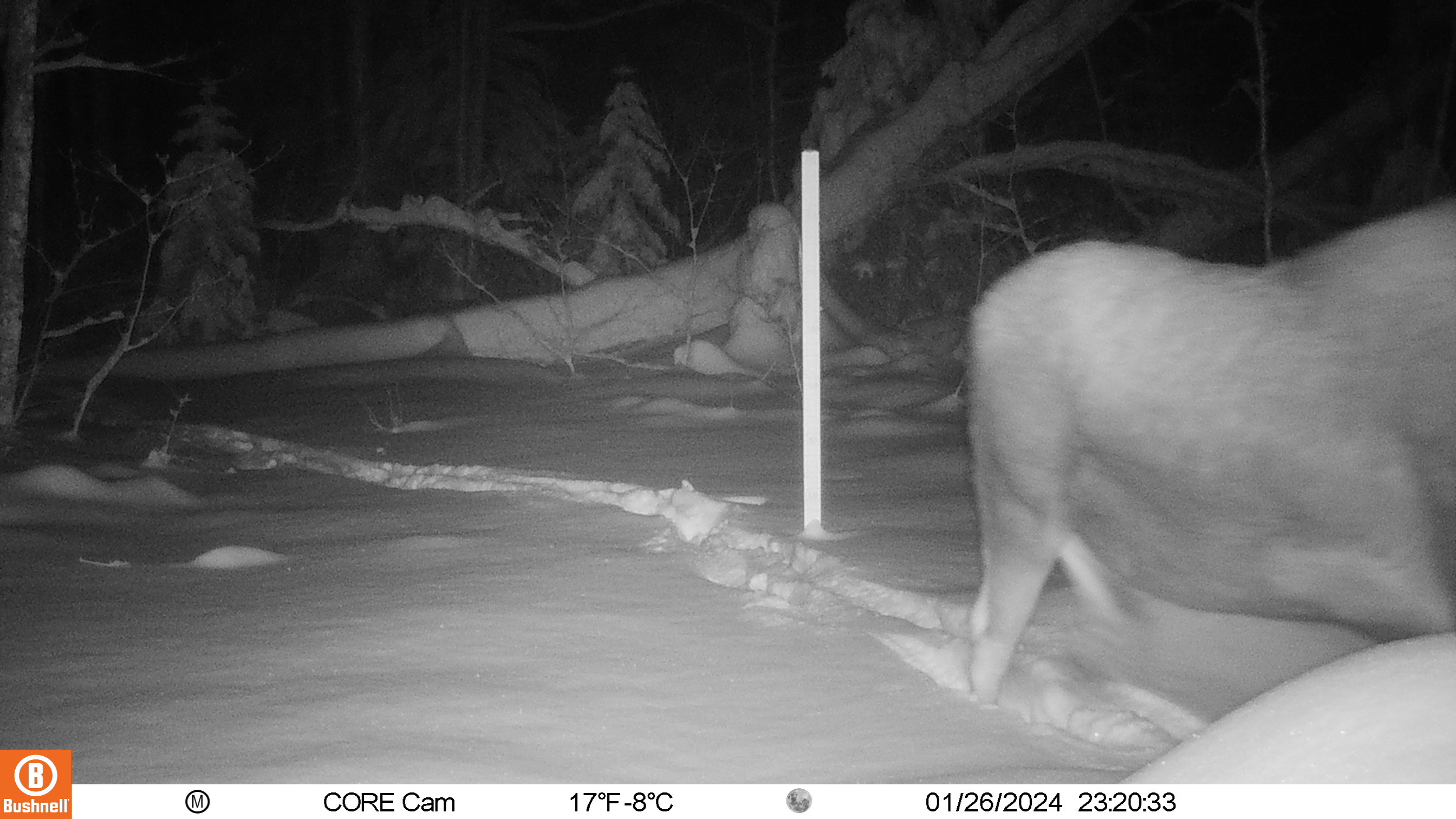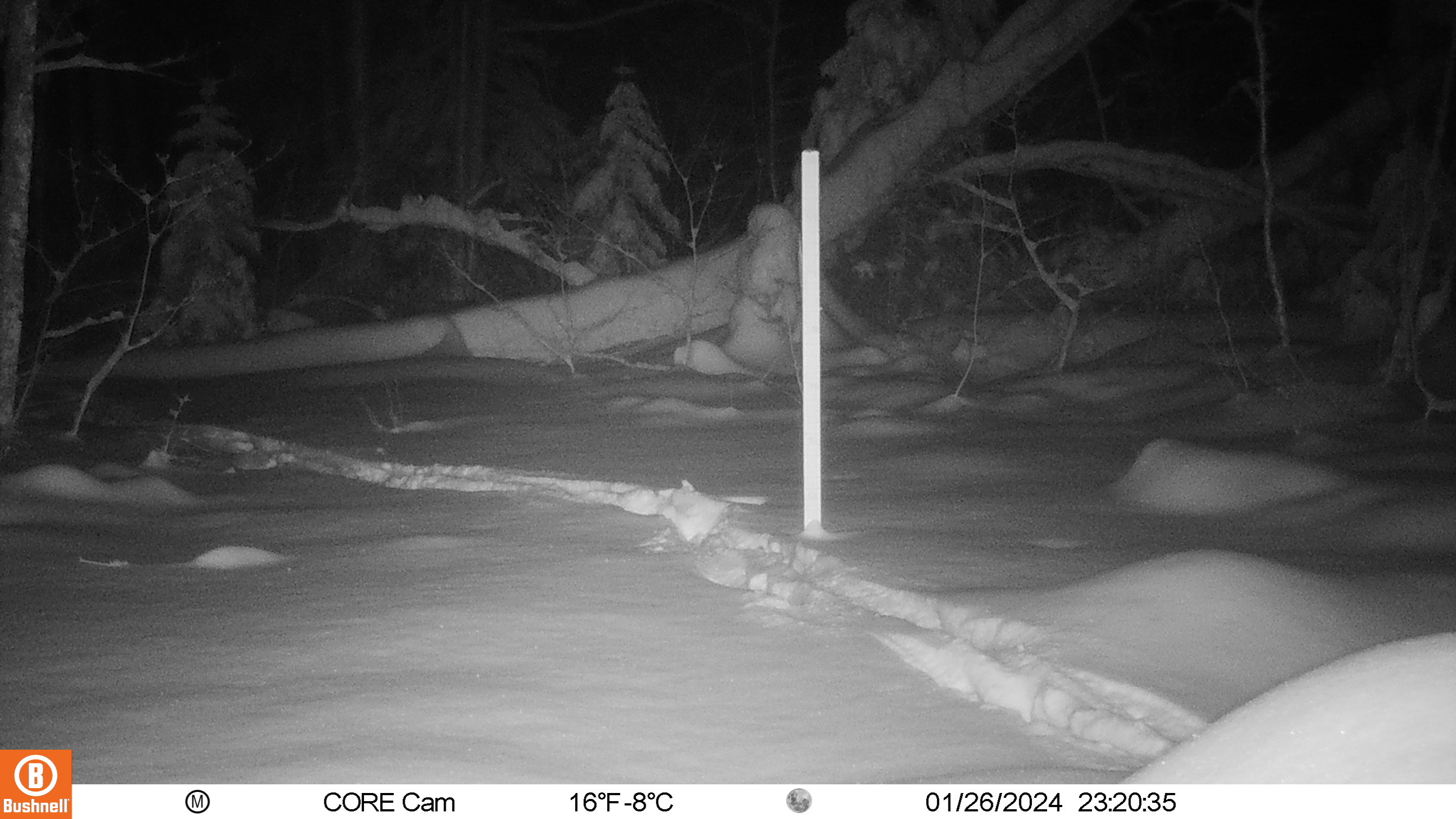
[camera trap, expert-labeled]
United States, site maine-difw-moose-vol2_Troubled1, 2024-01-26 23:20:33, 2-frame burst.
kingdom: Animalia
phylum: Chordata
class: Mammalia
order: Artiodactyla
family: Cervidae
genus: Alces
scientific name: Alces alces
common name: moose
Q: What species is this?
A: Moose (Alces alces).